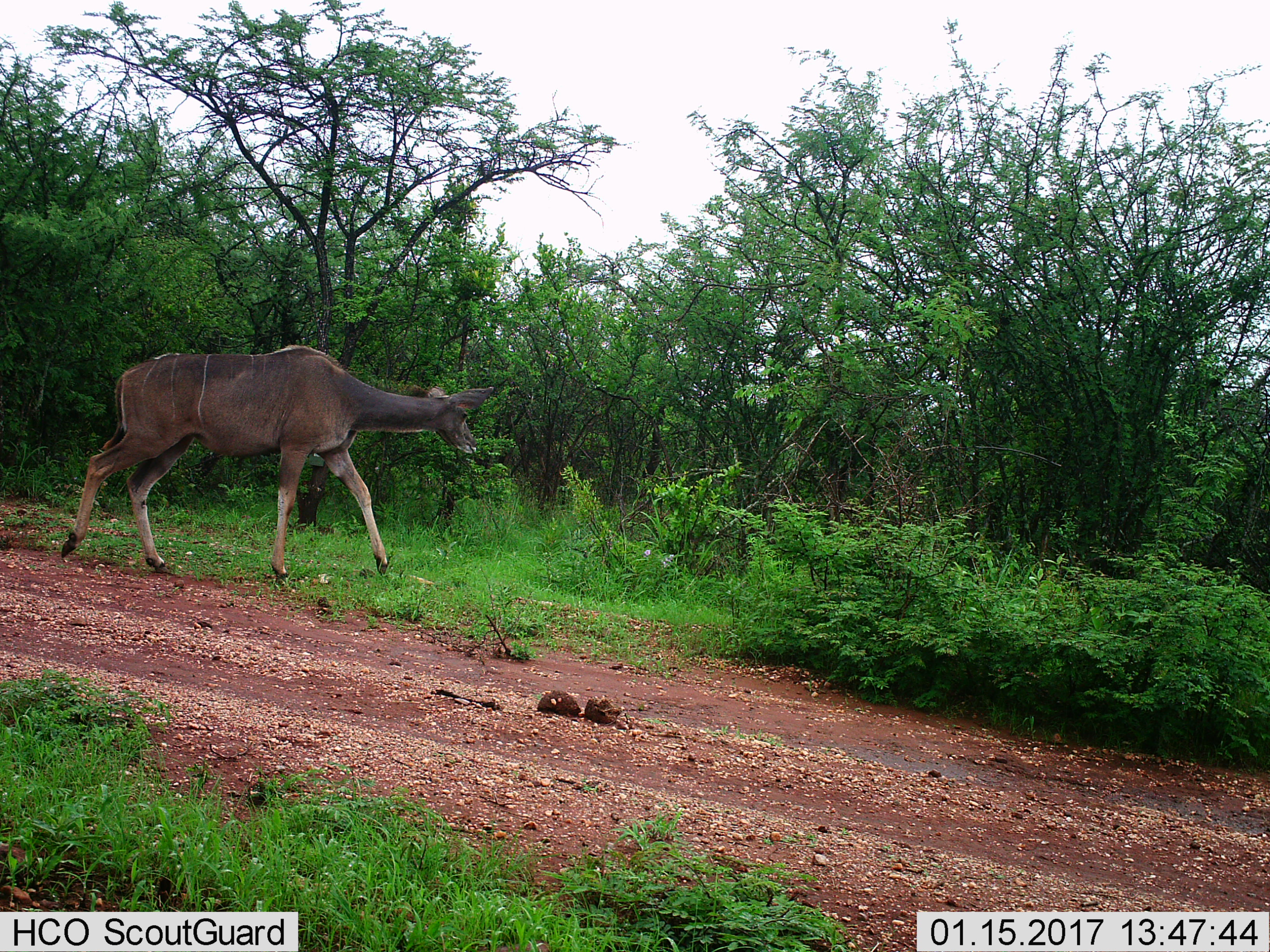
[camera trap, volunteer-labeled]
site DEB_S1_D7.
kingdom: Animalia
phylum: Chordata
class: Mammalia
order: Artiodactyla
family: Bovidae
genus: Tragelaphus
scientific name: Tragelaphus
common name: kudu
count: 1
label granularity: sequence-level